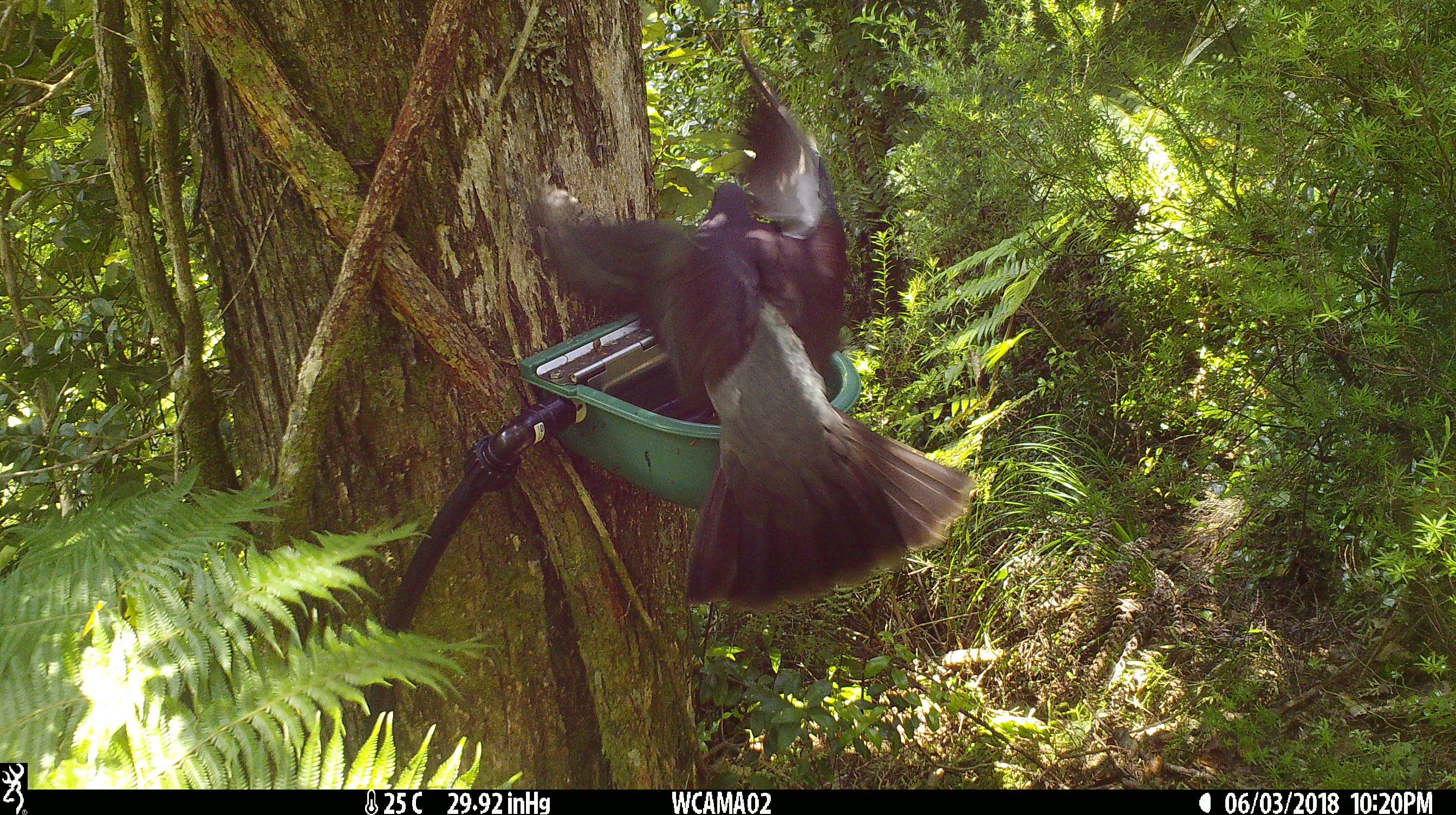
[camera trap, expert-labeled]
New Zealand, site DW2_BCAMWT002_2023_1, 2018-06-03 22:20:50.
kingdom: Animalia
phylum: Chordata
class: Aves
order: Columbiformes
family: Columbidae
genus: Hemiphaga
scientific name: Hemiphaga novaeseelandiae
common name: new zealand pigeon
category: kereru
Kereru (new zealand pigeon) (Hemiphaga novaeseelandiae).